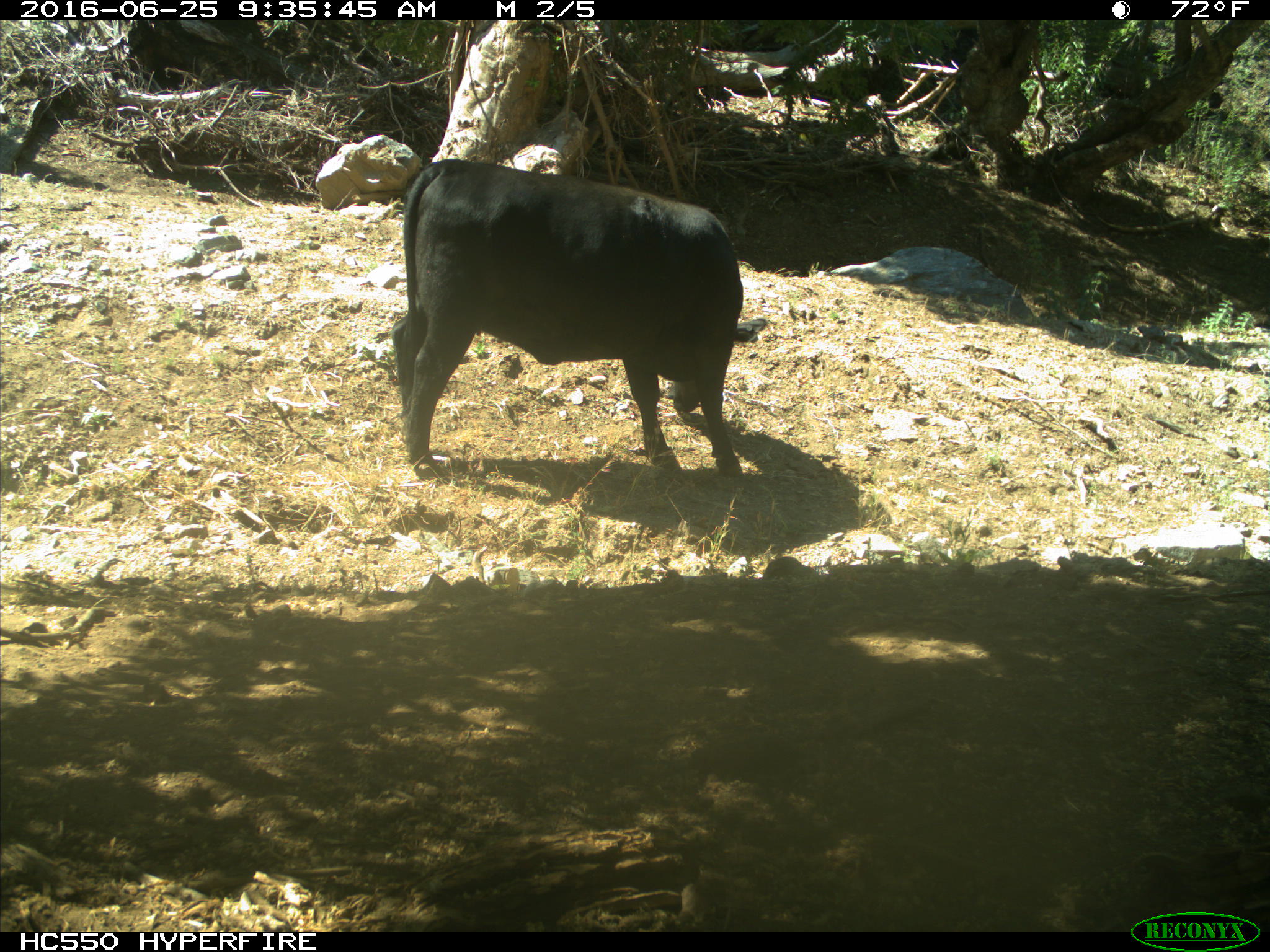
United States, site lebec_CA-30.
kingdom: Animalia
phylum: Chordata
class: Mammalia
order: Artiodactyla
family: Bovidae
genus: Bos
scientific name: Bos taurus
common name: domestic cow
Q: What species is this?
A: Bos taurus (domestic cow).